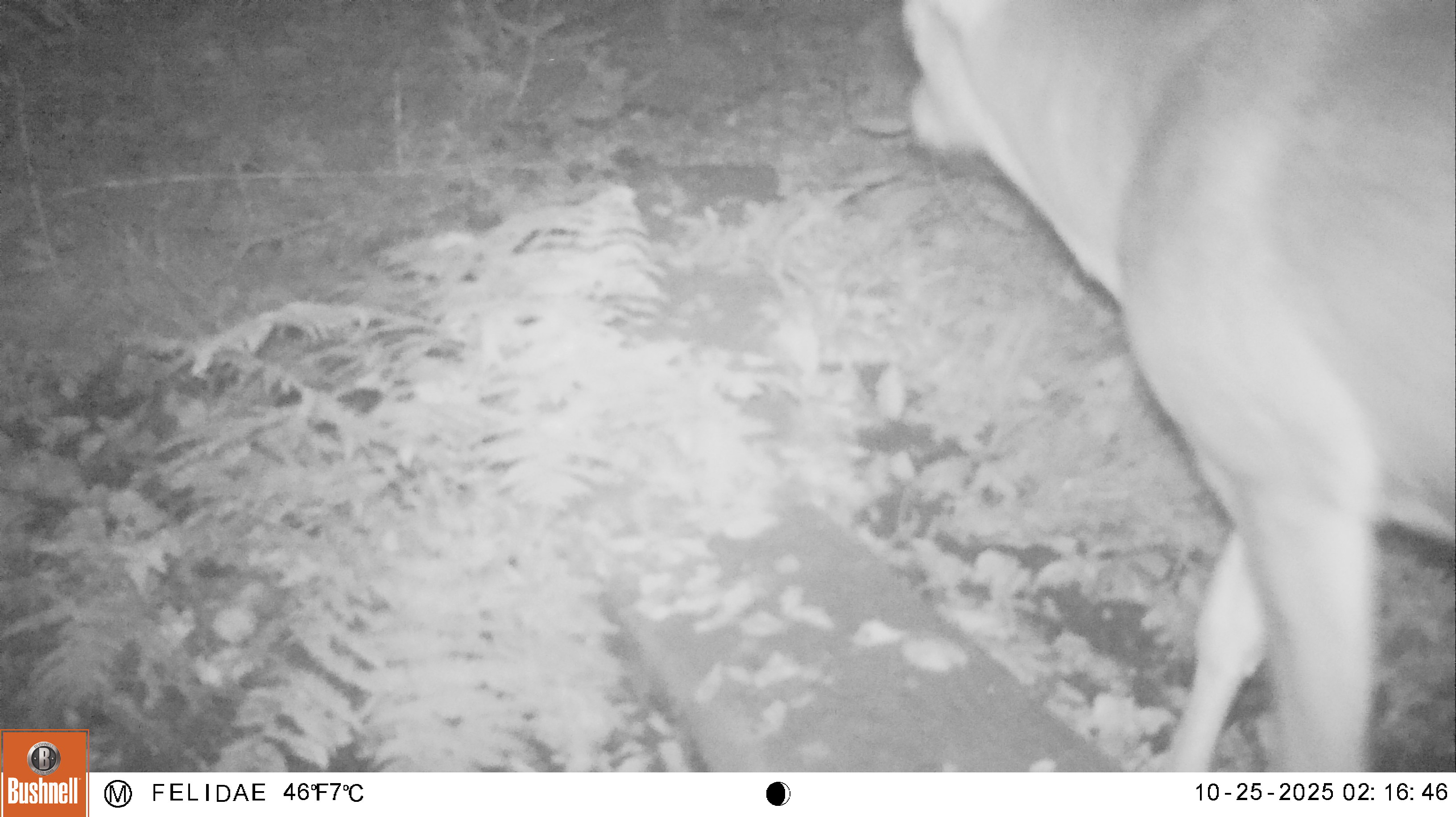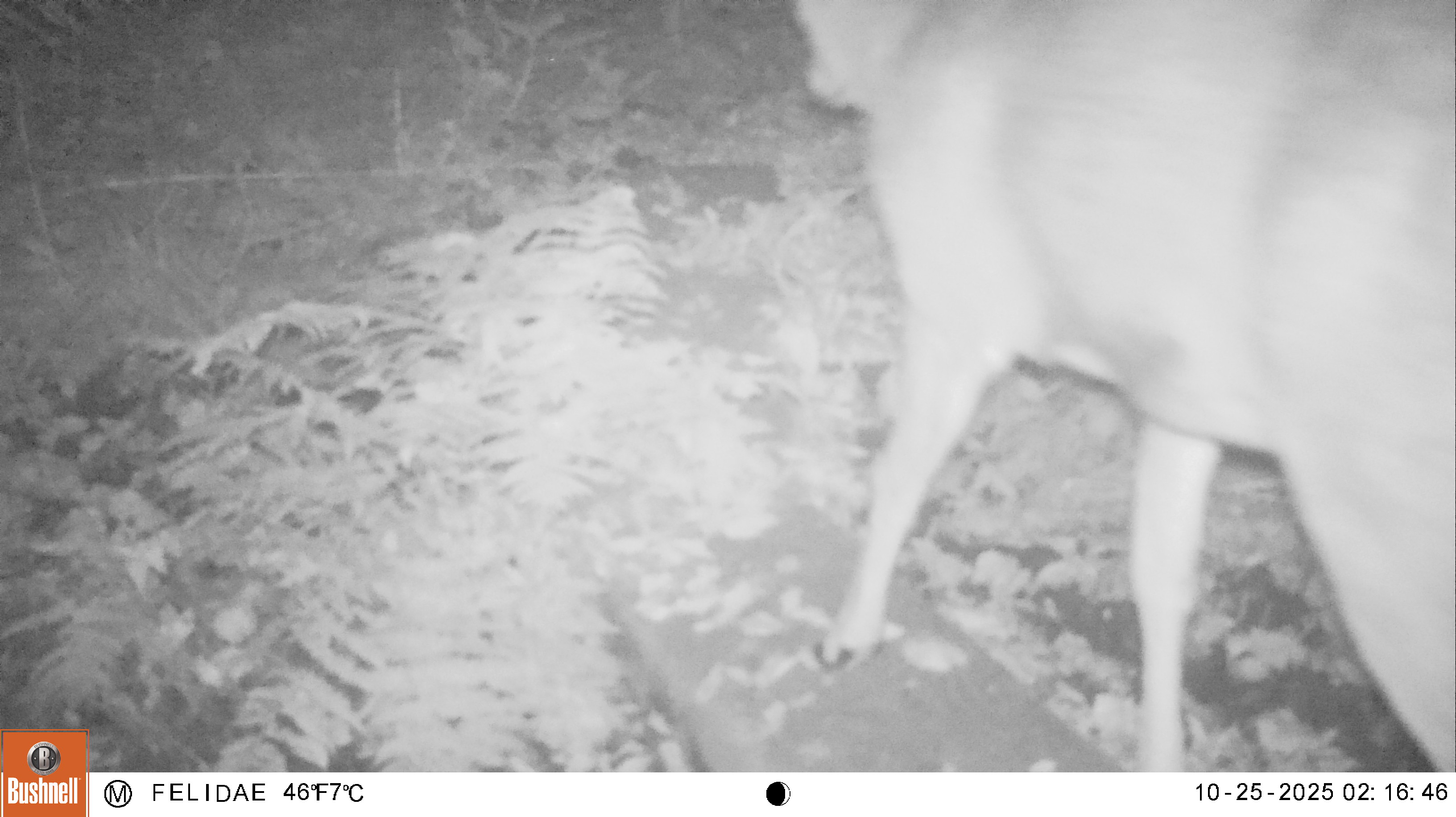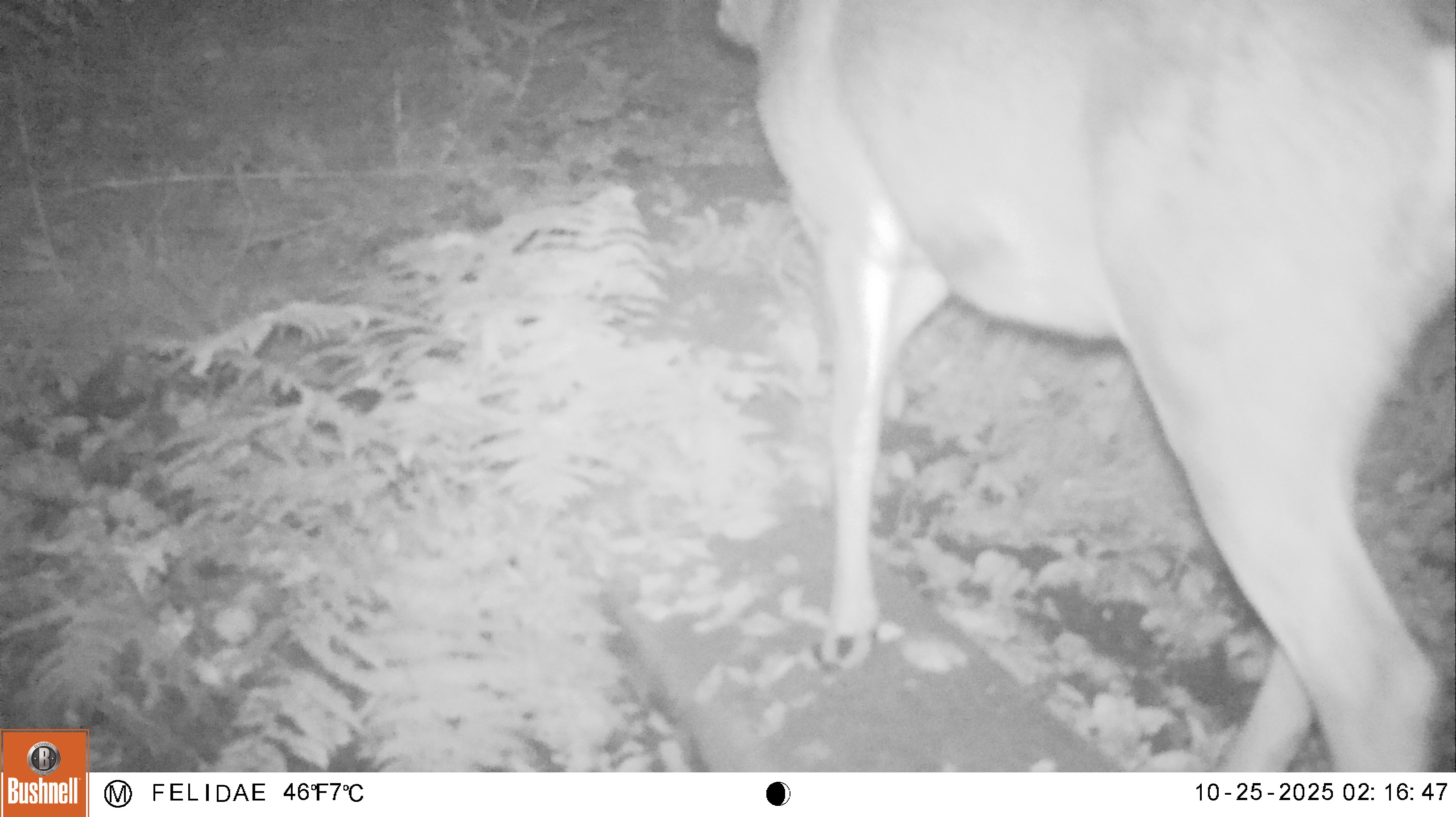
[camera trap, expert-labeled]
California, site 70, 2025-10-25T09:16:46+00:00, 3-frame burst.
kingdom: Animalia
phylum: Chordata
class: Mammalia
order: Artiodactyla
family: Cervidae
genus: Odocoileus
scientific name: Odocoileus hemionus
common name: mule deer